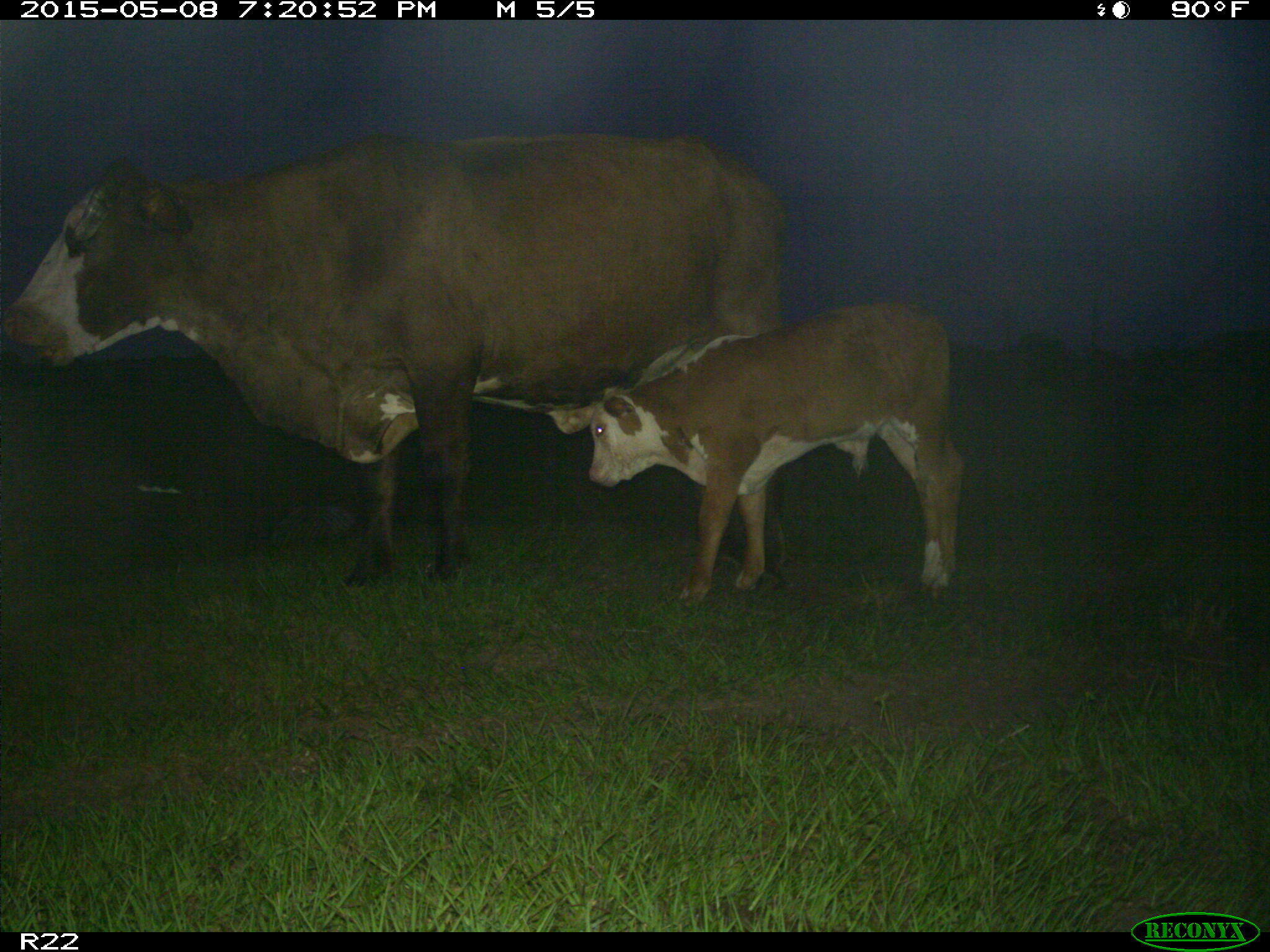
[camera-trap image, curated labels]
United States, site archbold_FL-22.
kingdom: Animalia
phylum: Chordata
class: Mammalia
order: Artiodactyla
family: Bovidae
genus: Bos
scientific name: Bos taurus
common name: domestic cow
Bos taurus (domestic cow).